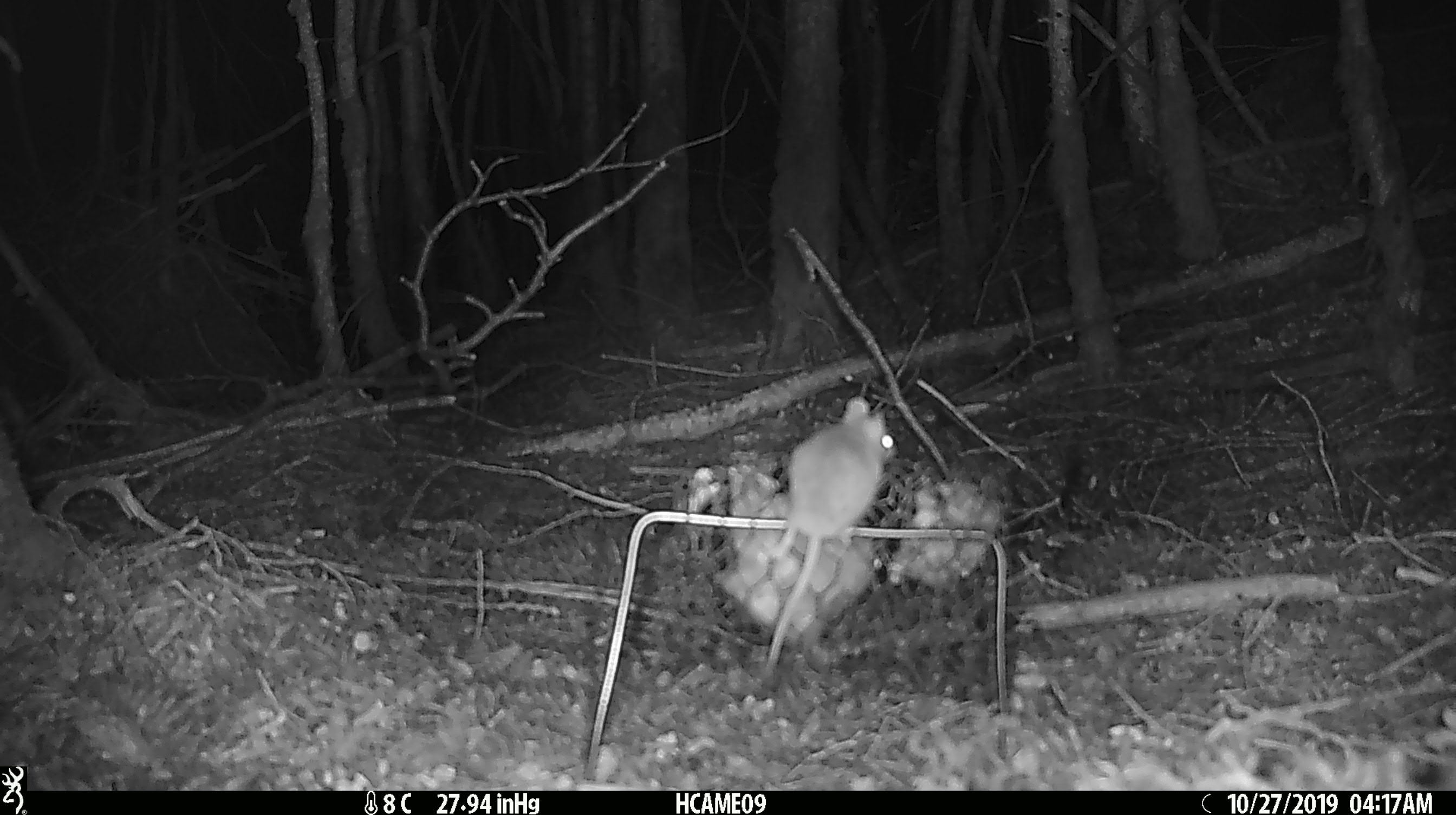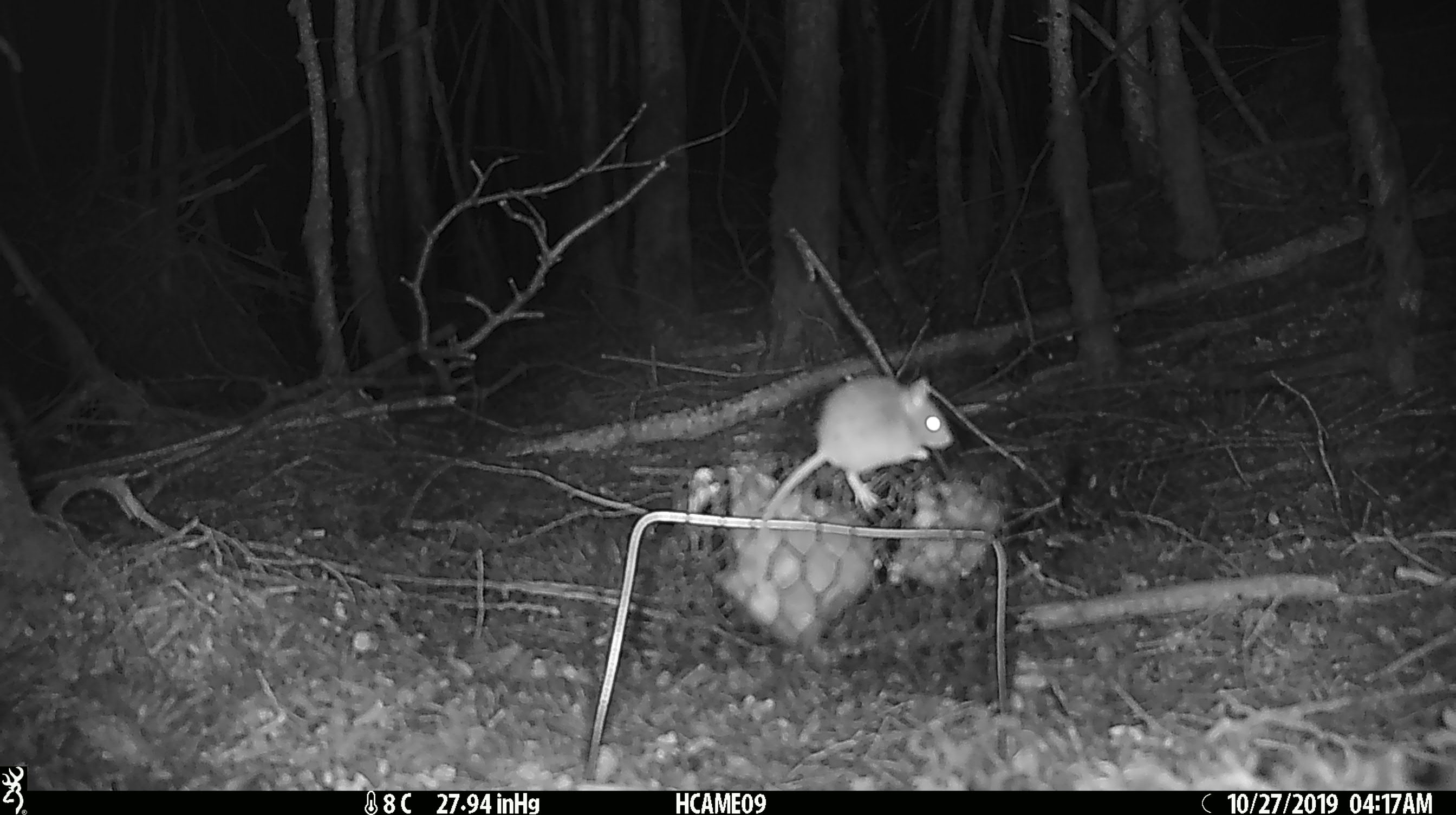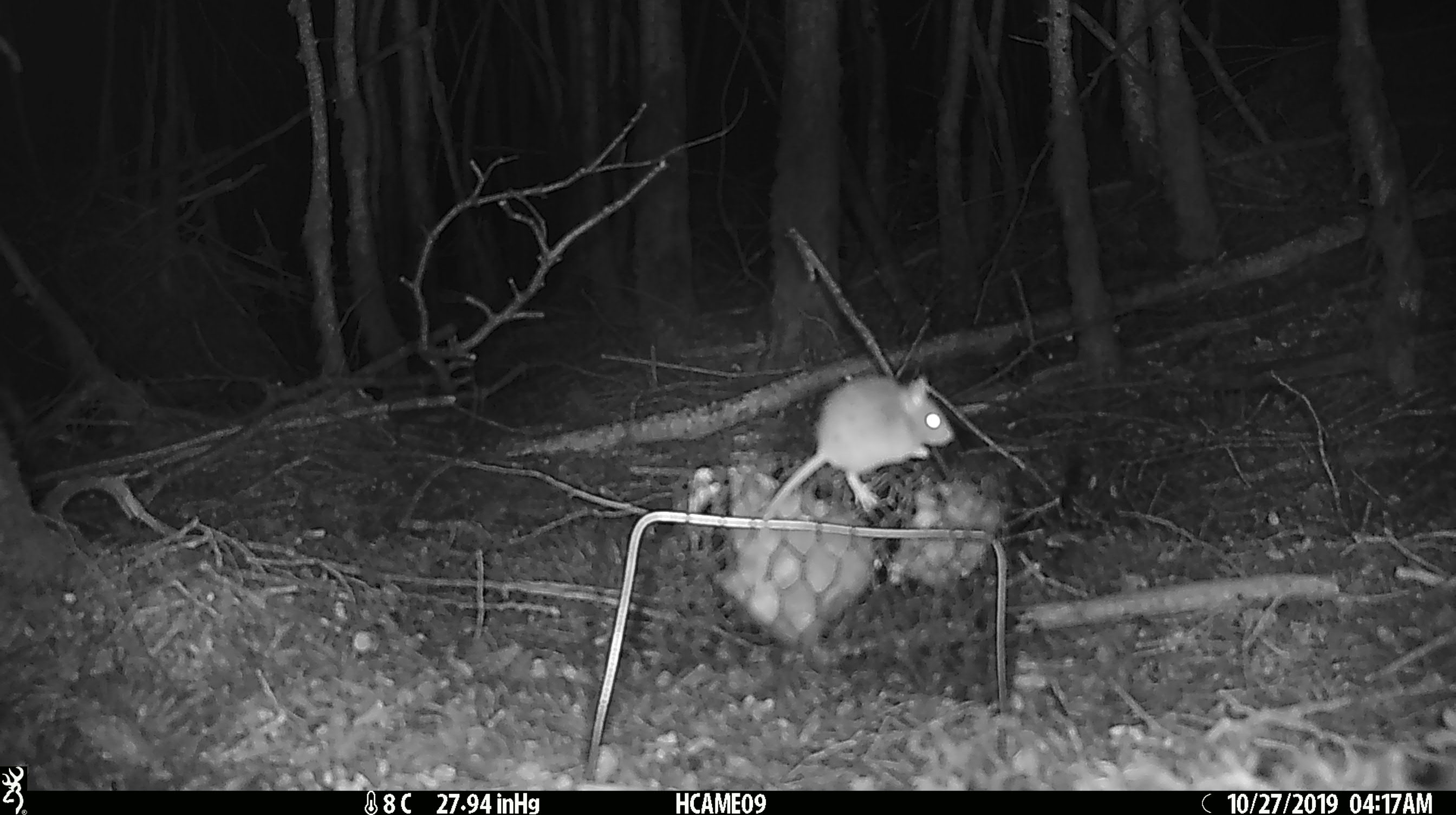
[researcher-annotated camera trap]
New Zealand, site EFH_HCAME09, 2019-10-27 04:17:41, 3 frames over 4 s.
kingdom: Animalia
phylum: Chordata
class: Mammalia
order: Rodentia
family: Muridae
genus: Mus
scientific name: Mus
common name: mouse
Mouse (Mus).